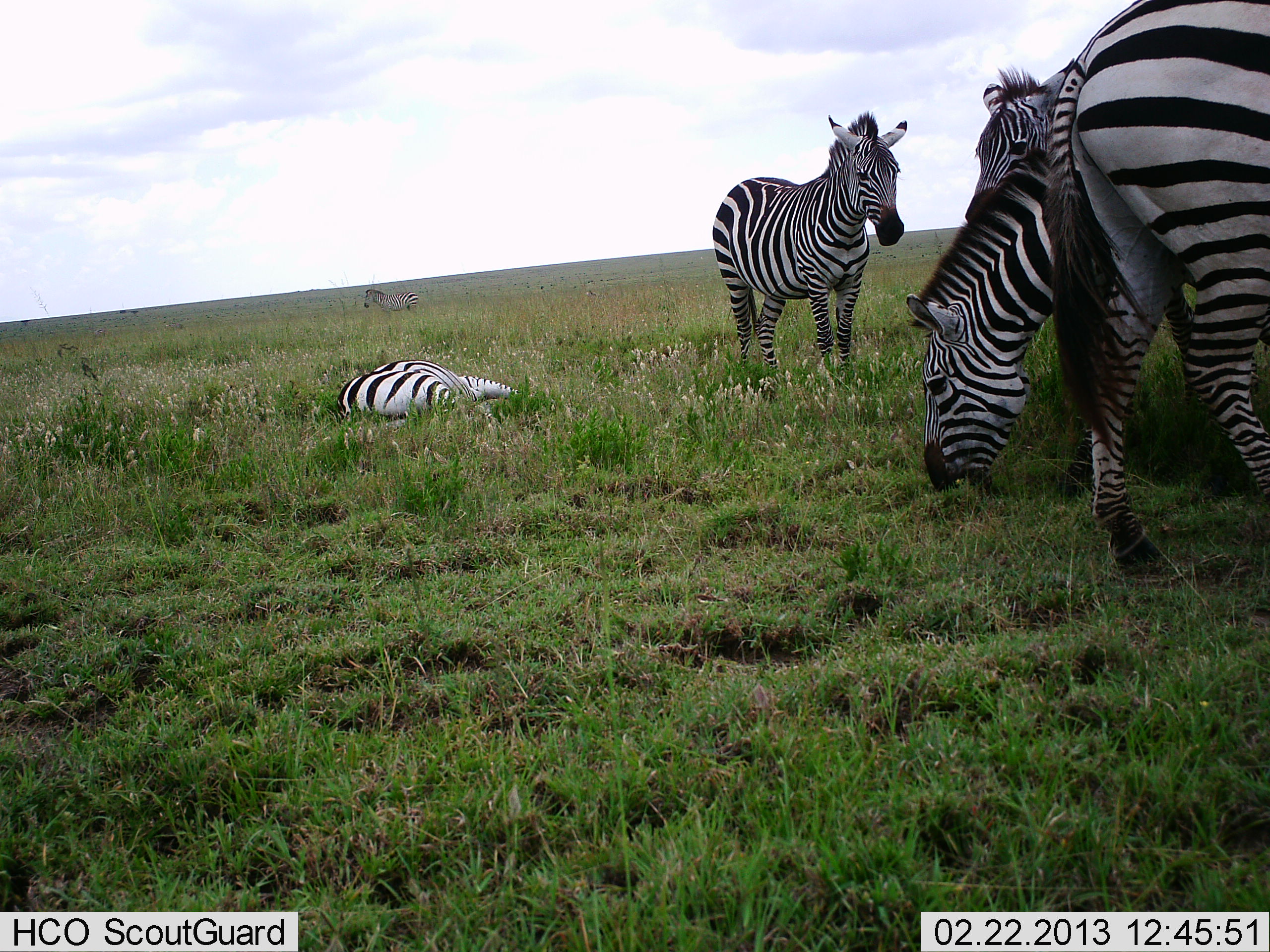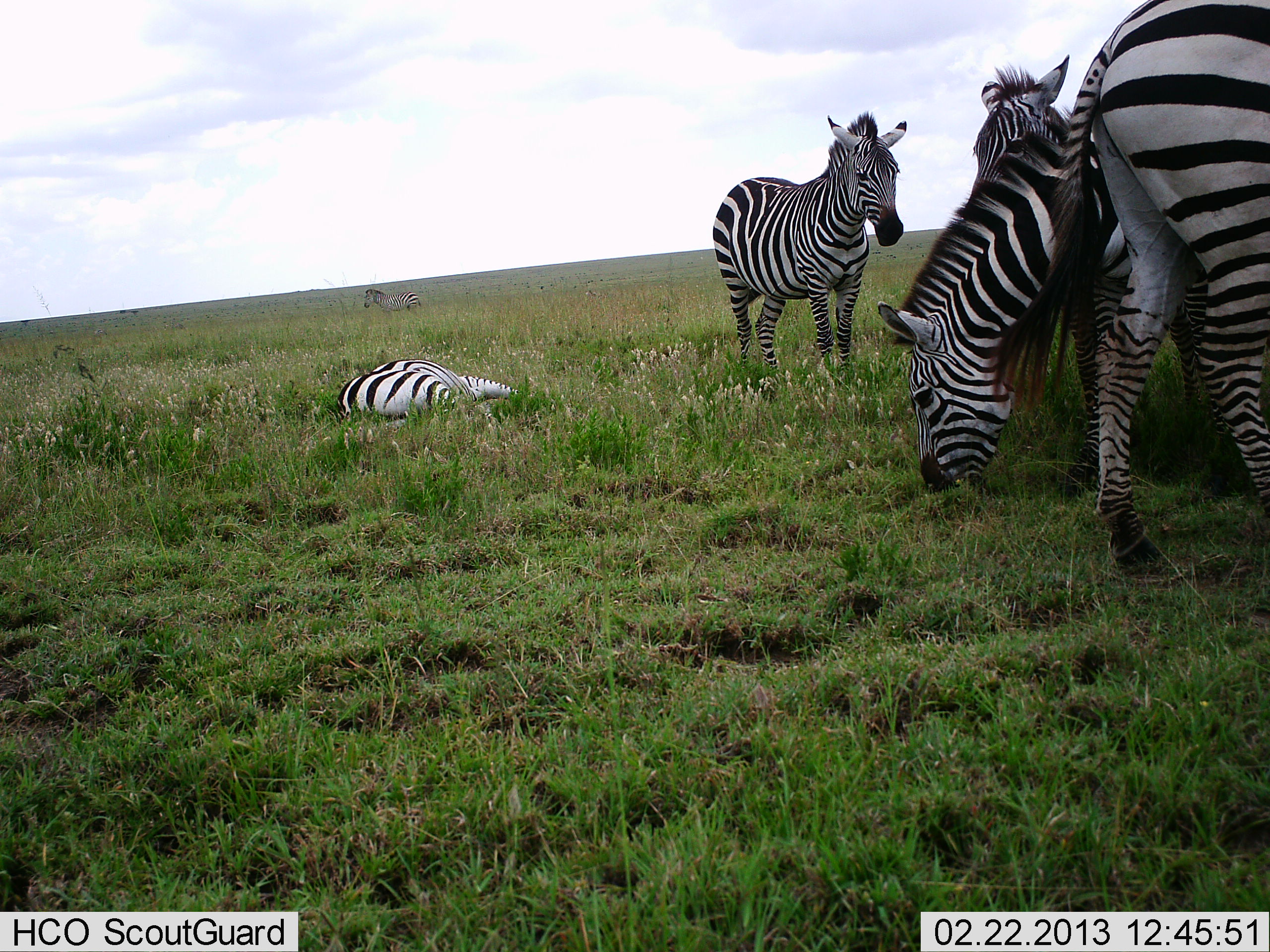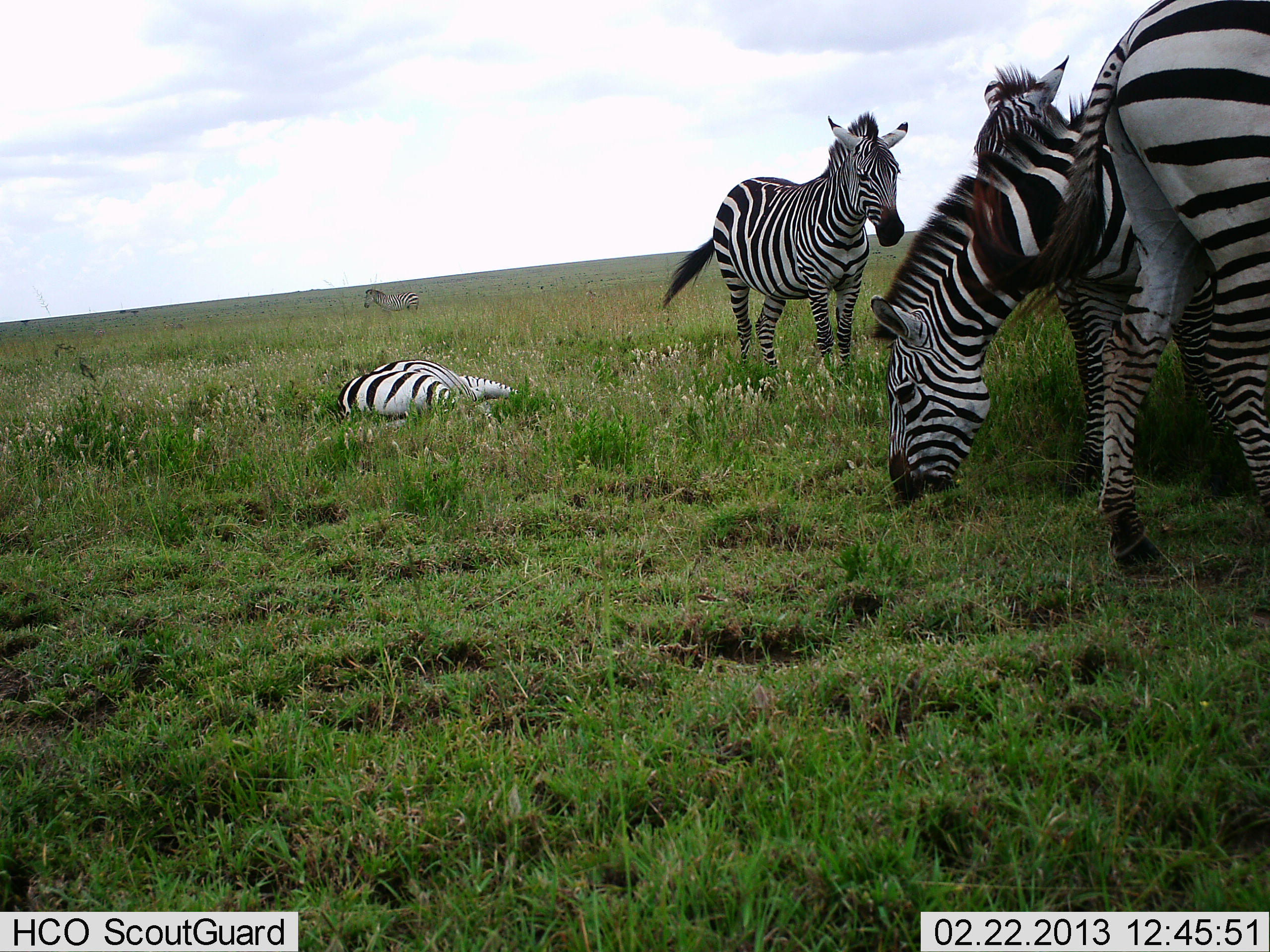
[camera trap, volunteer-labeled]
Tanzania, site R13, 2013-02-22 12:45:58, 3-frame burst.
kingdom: Animalia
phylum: Chordata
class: Mammalia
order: Perissodactyla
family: Equidae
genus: Equus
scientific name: Equus quagga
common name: plains zebra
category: zebra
Zebra (plains zebra) (Equus quagga), count 6. Behavior (volunteer vote fractions): standing 93%, resting 96%, moving 21%, interacting 21%. Young present (vote fraction): 11%. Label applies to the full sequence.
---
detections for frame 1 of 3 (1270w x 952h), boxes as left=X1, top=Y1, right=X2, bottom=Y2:
animal: left=1041, top=0, right=1270, bottom=582; left=904, top=149, right=1270, bottom=495; left=711, top=110, right=908, bottom=372; left=963, top=57, right=1084, bottom=240; left=337, top=359, right=520, bottom=430; left=364, top=289, right=419, bottom=318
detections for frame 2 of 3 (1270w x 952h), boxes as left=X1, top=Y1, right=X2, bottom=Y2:
animal: left=986, top=0, right=1270, bottom=579; left=877, top=149, right=1268, bottom=493; left=711, top=110, right=911, bottom=372; left=971, top=53, right=1099, bottom=240; left=337, top=358, right=520, bottom=426; left=364, top=289, right=422, bottom=318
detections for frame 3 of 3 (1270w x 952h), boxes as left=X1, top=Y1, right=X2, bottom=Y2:
animal: left=970, top=0, right=1270, bottom=578; left=866, top=149, right=1270, bottom=508; left=656, top=110, right=910, bottom=372; left=974, top=54, right=1119, bottom=162; left=337, top=359, right=520, bottom=427; left=364, top=289, right=420, bottom=317